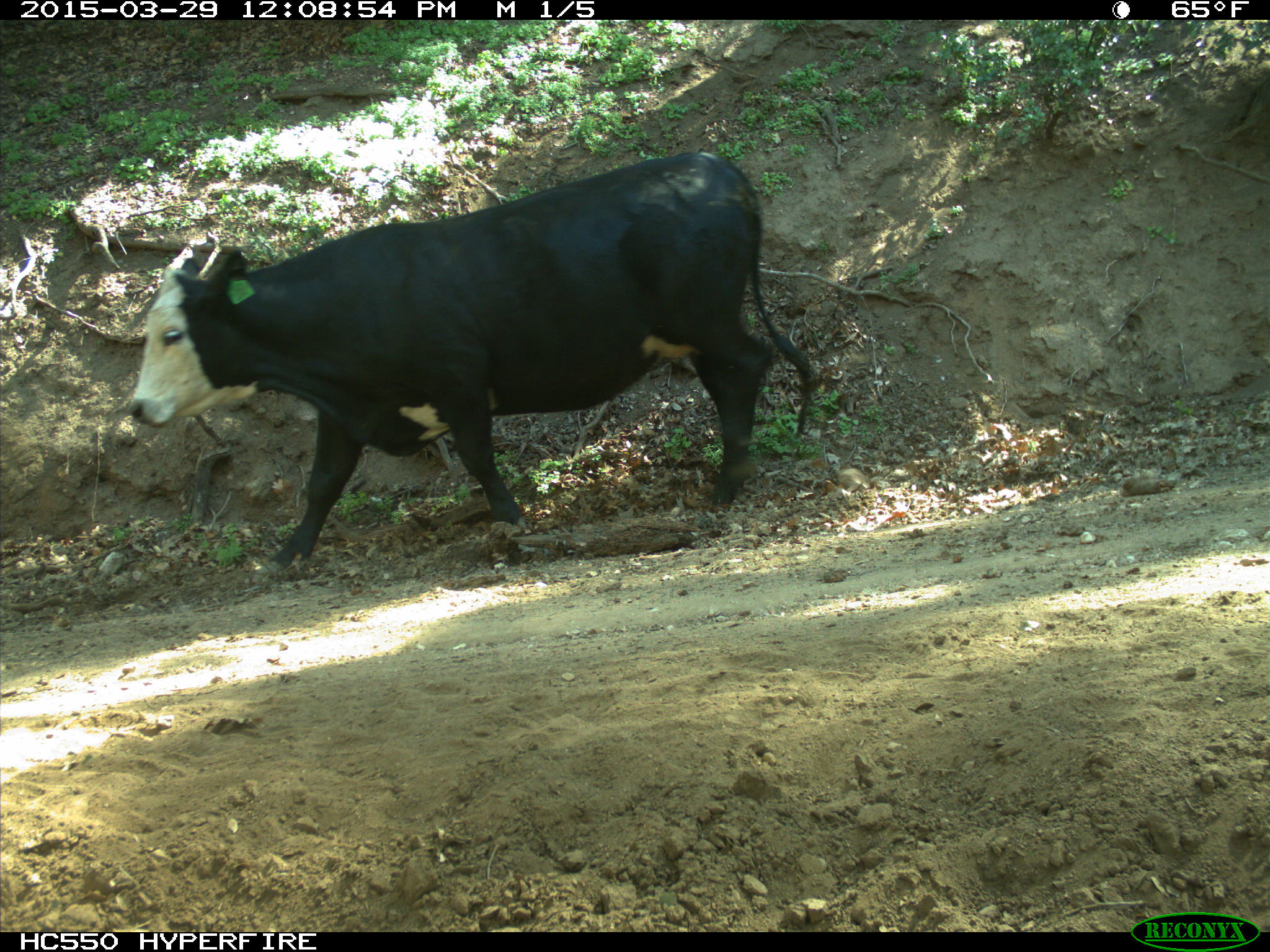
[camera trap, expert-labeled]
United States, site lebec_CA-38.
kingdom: Animalia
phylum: Chordata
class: Mammalia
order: Artiodactyla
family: Bovidae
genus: Bos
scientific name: Bos taurus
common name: domestic cow